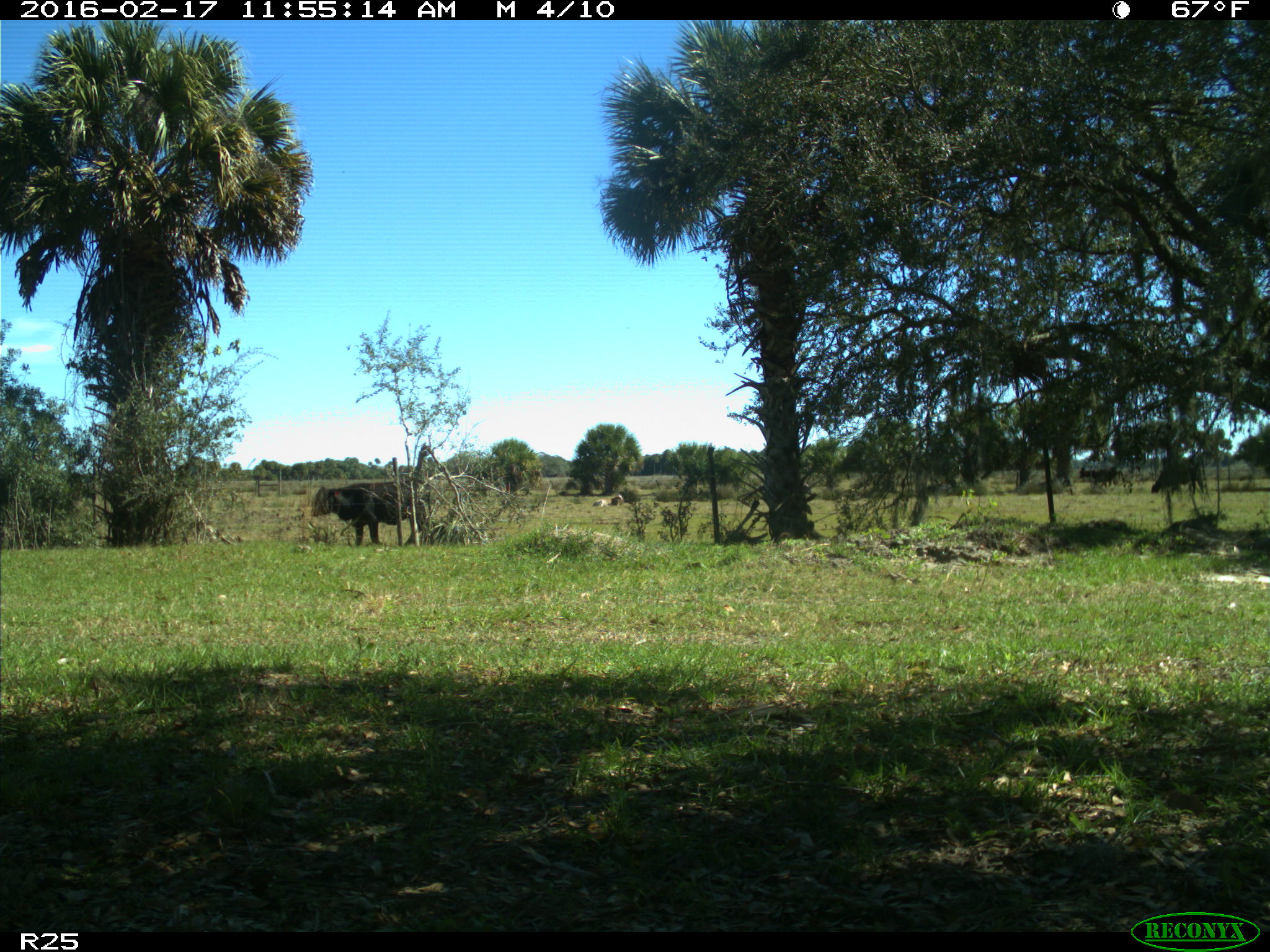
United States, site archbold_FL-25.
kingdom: Animalia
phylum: Chordata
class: Mammalia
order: Artiodactyla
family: Bovidae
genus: Bos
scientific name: Bos taurus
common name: domestic cow